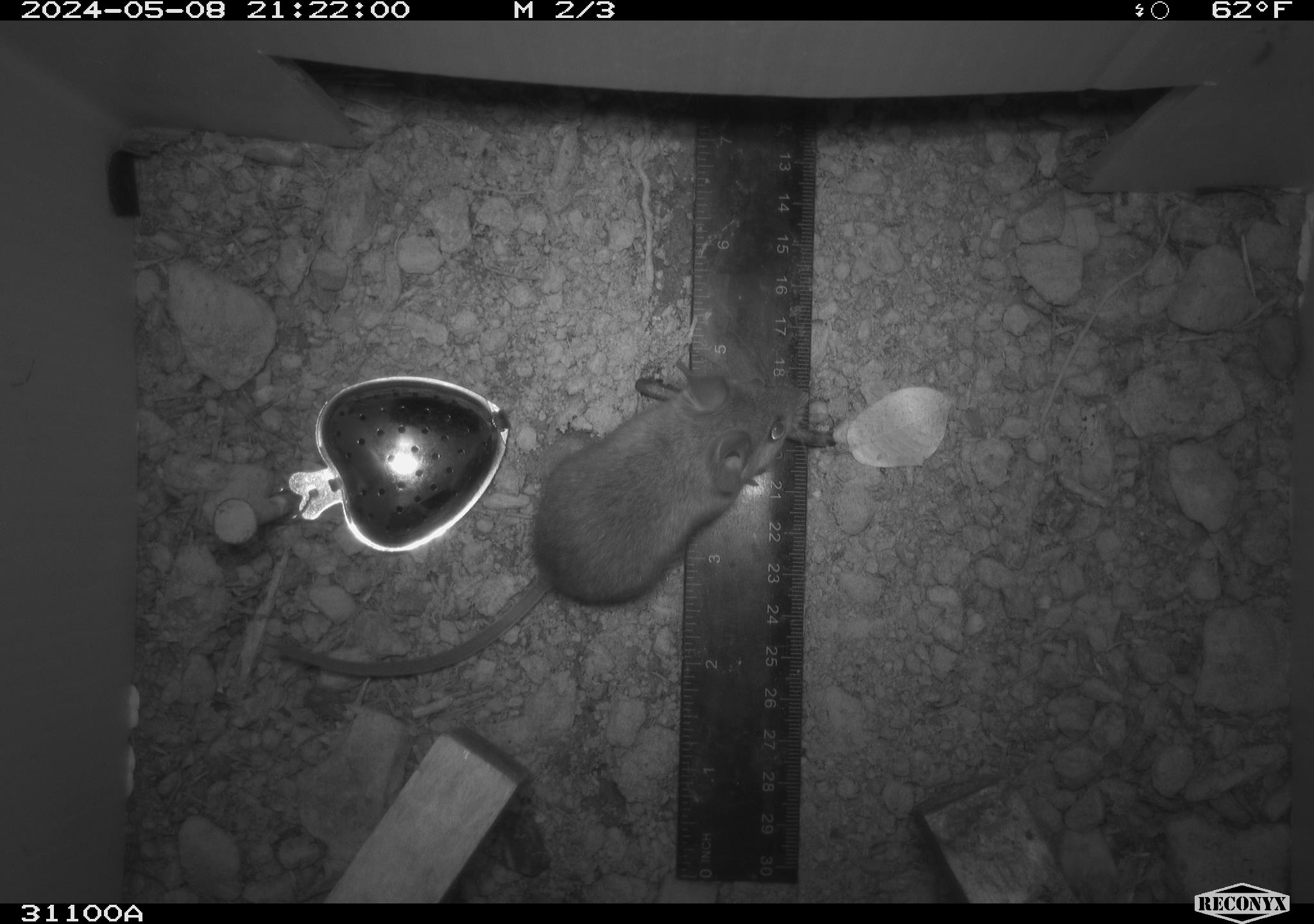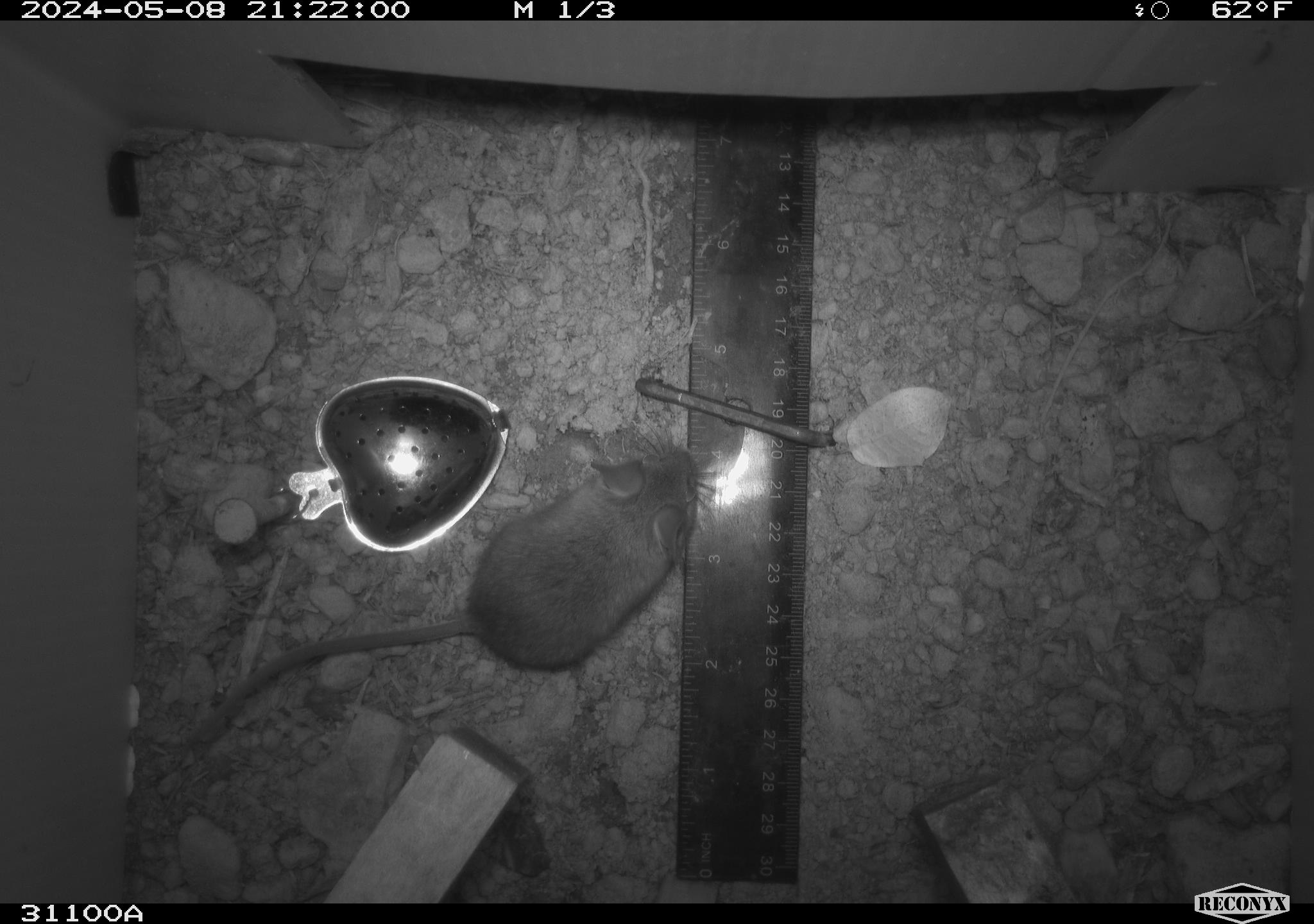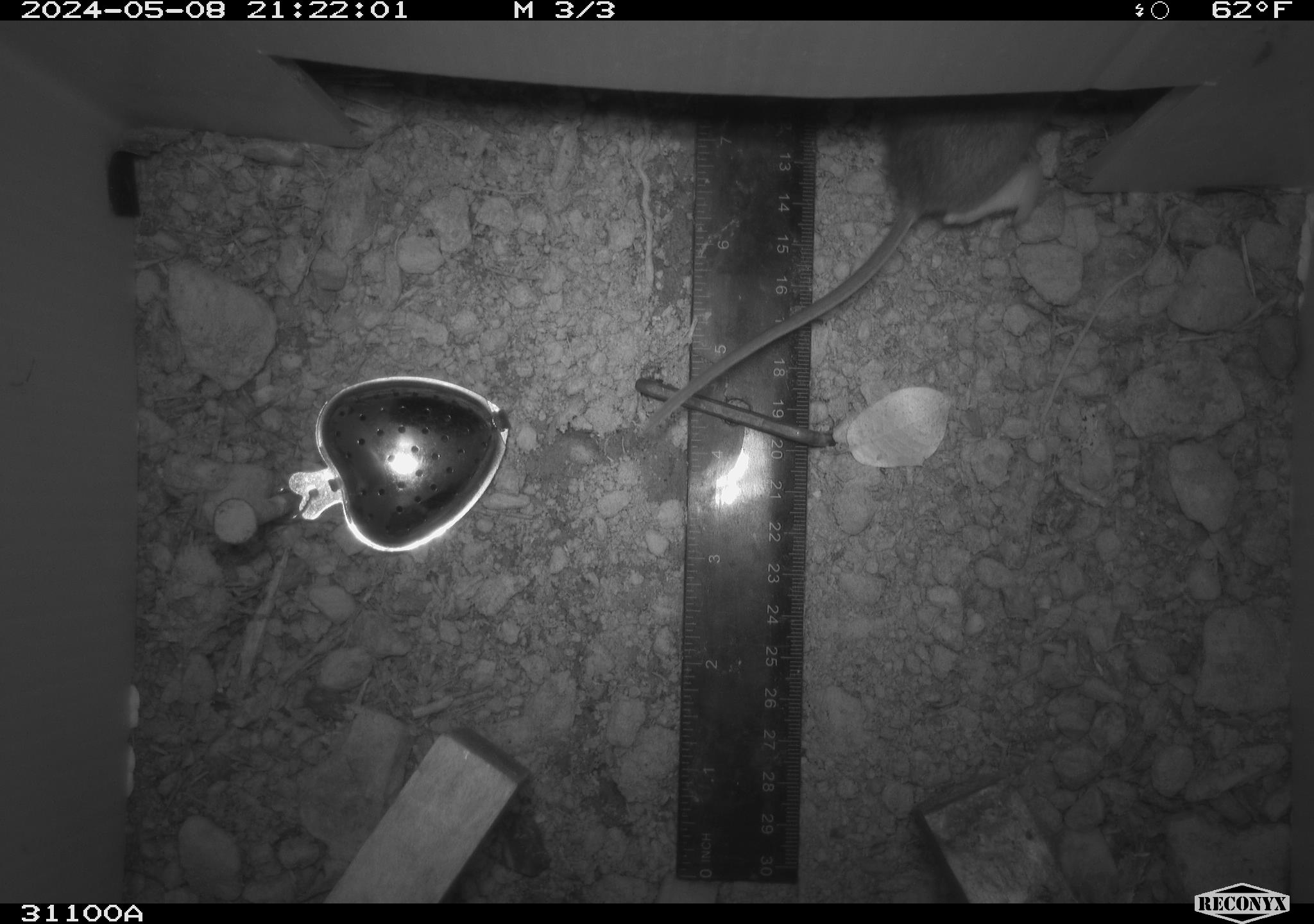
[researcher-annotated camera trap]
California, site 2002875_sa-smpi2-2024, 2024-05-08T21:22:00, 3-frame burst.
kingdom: Animalia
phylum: Chordata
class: Mammalia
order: Rodentia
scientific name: Rodentia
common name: mouse species